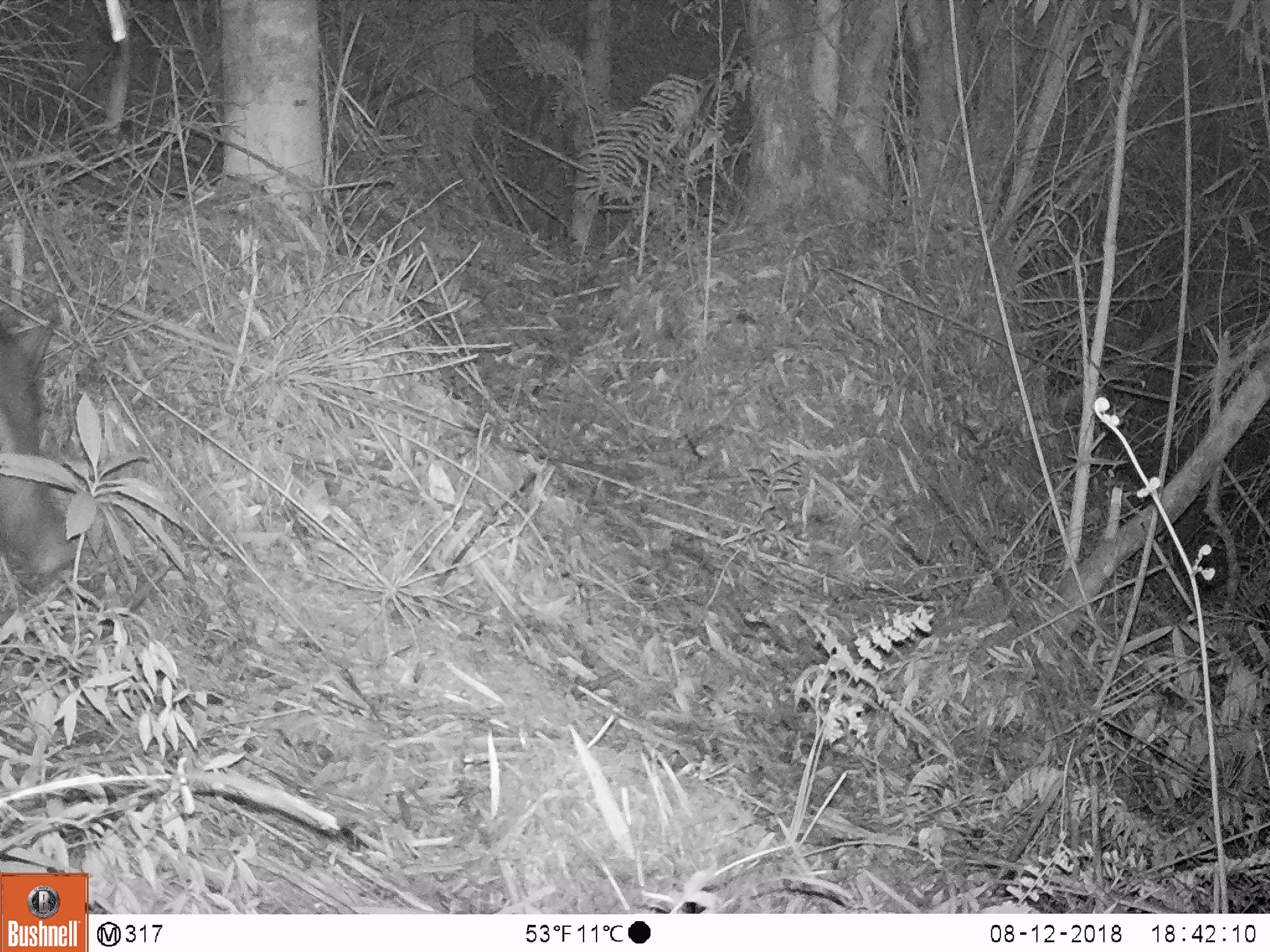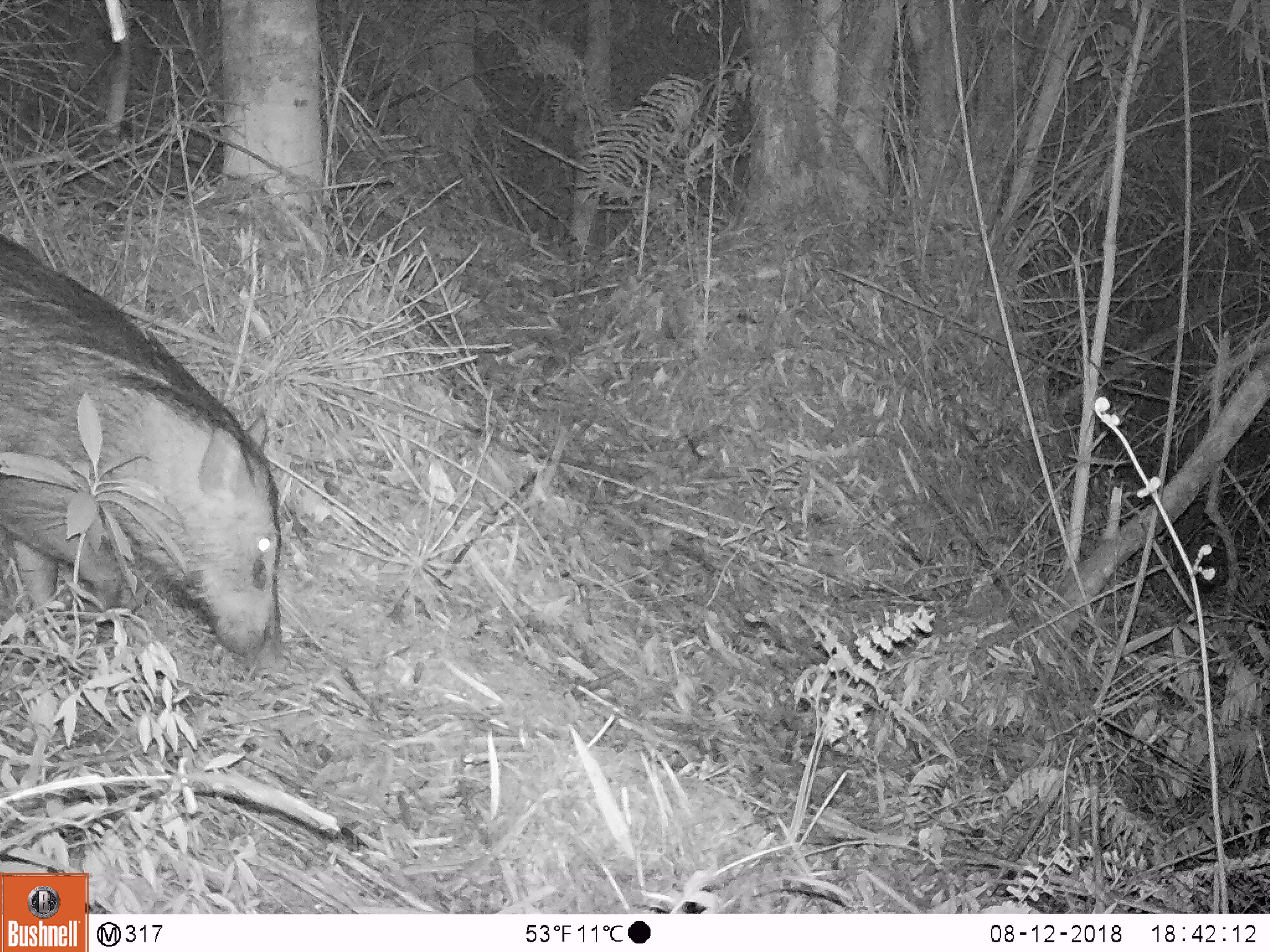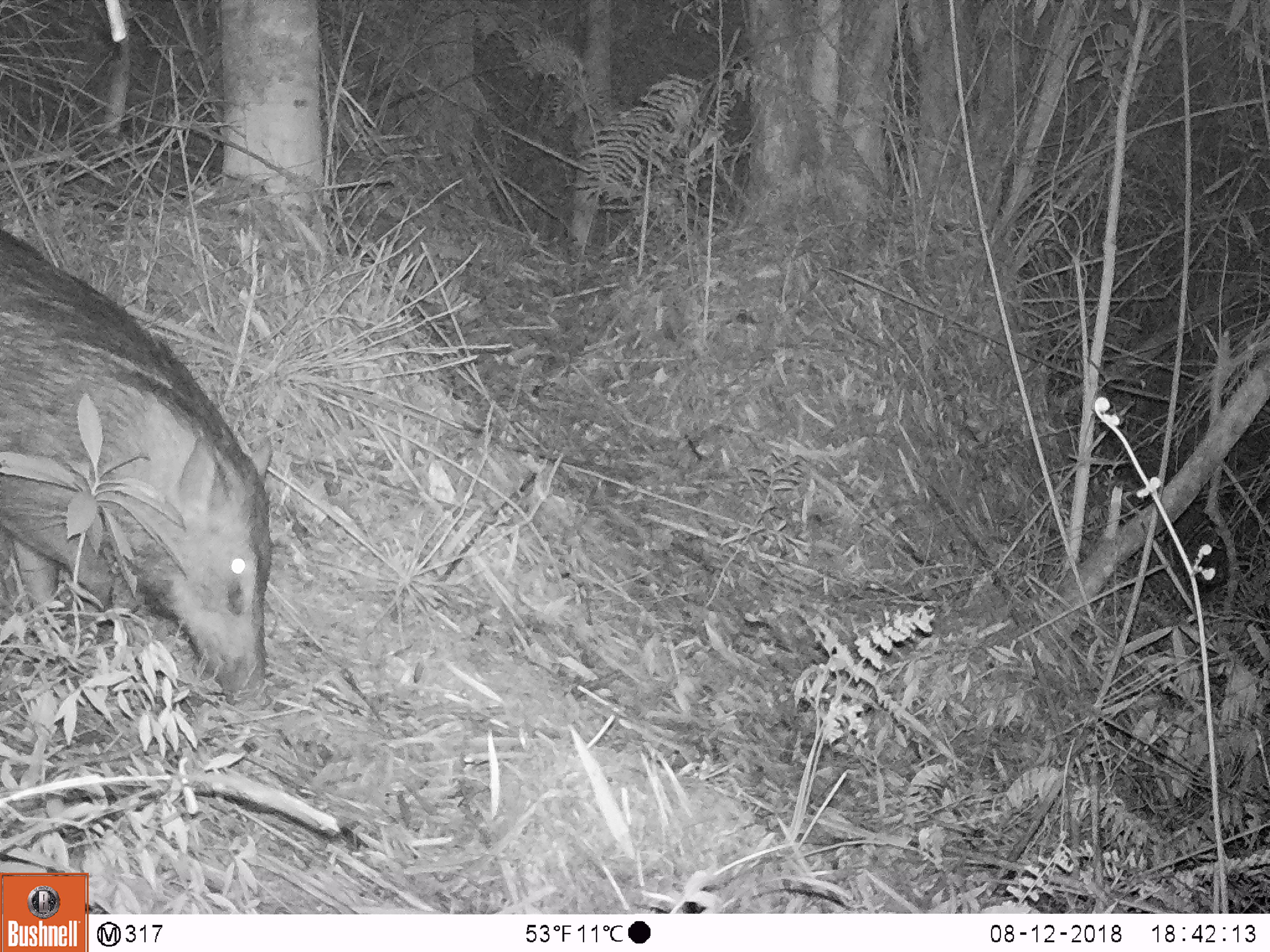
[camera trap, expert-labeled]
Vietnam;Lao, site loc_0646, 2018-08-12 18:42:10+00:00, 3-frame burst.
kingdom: Animalia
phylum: Chordata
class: Mammalia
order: Artiodactyla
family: Suidae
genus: Sus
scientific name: Sus scrofa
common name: eurasian wild pig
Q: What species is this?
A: Eurasian wild pig (Sus scrofa).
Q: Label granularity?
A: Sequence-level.